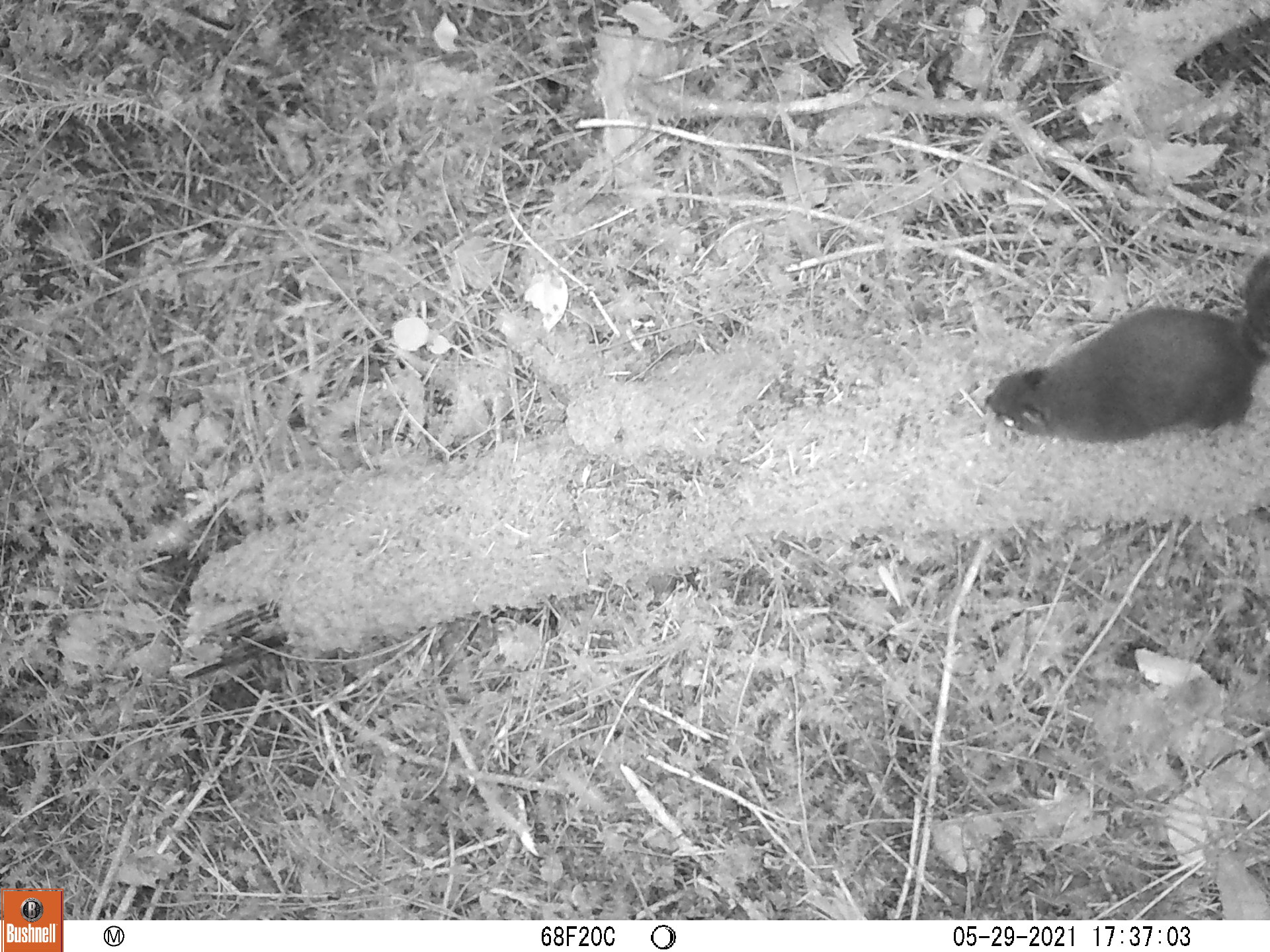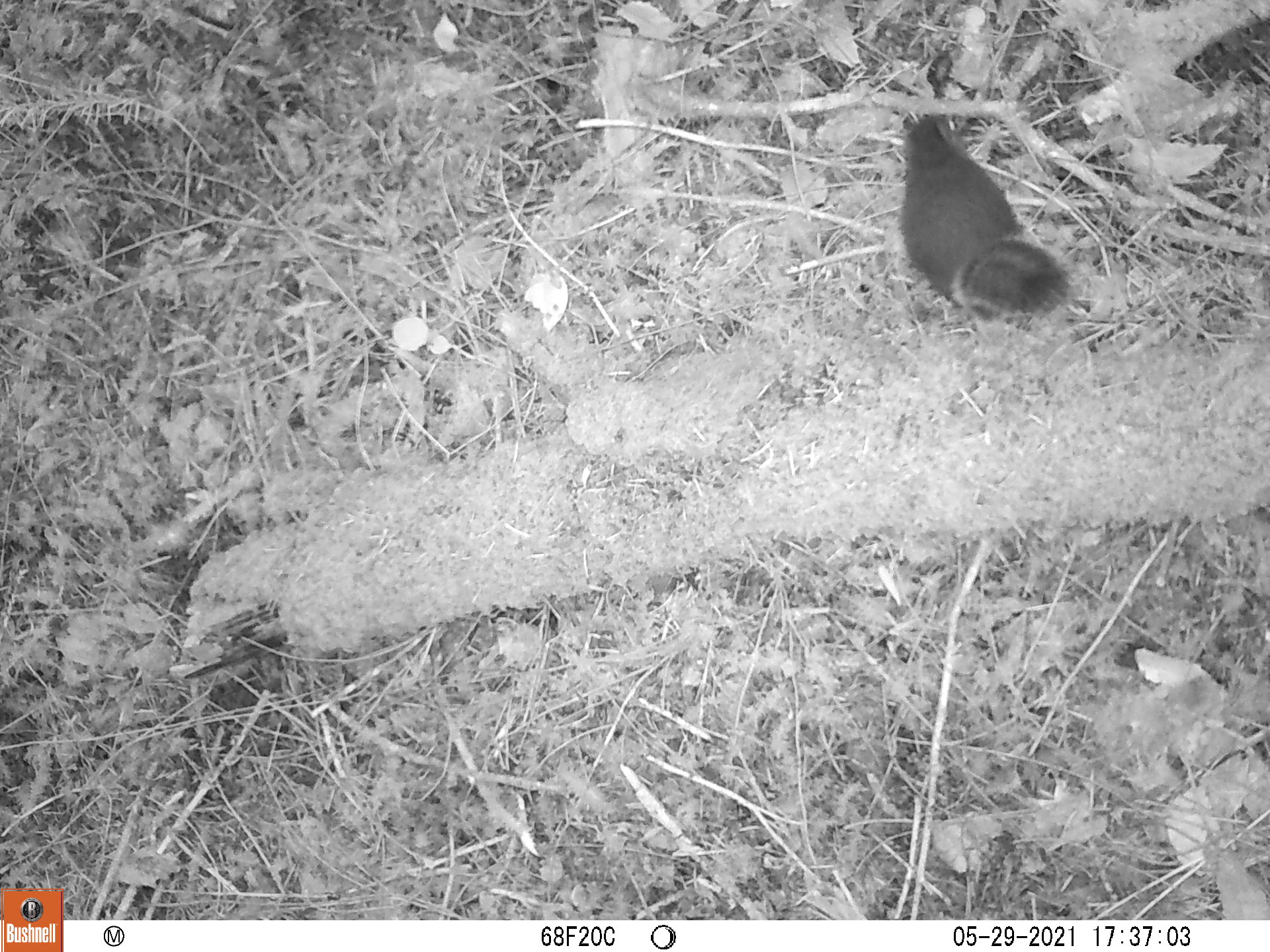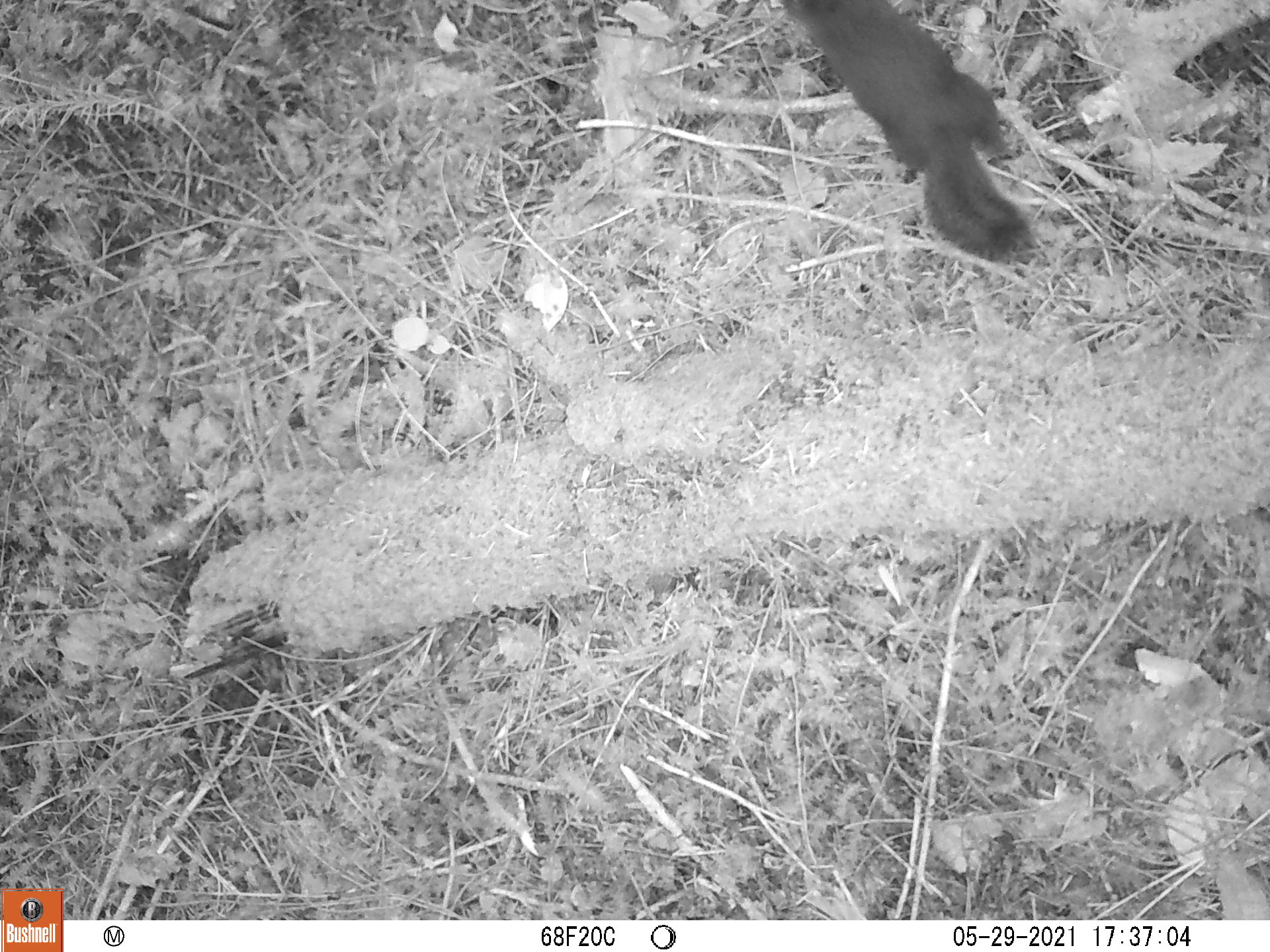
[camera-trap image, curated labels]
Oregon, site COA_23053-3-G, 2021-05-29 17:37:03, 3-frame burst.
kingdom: Animalia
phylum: Chordata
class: Mammalia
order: Rodentia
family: Sciuridae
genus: Tamiasciurus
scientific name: Tamiasciurus douglasii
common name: douglas squirrel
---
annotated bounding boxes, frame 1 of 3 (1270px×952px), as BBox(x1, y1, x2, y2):
douglas squirrel: BBox(973, 250, 1267, 454)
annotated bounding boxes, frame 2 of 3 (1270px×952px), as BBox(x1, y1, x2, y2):
douglas squirrel: BBox(886, 110, 1081, 332)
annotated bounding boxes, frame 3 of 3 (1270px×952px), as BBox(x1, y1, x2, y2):
douglas squirrel: BBox(772, 0, 1044, 274)